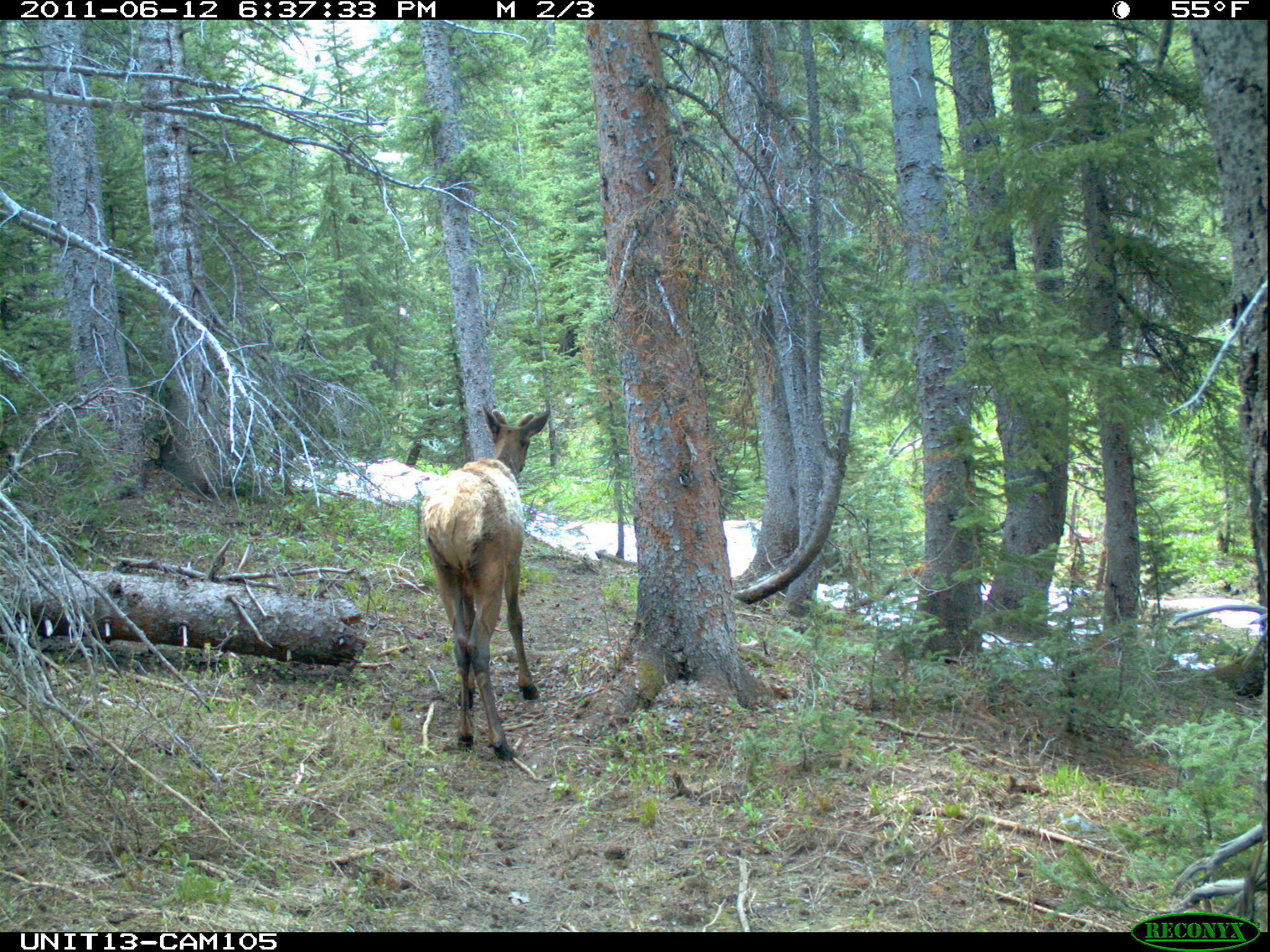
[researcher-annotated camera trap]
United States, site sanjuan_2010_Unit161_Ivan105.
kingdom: Animalia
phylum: Chordata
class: Mammalia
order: Artiodactyla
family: Cervidae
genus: Cervus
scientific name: Cervus elaphus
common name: red deer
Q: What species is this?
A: Cervus elaphus (red deer).